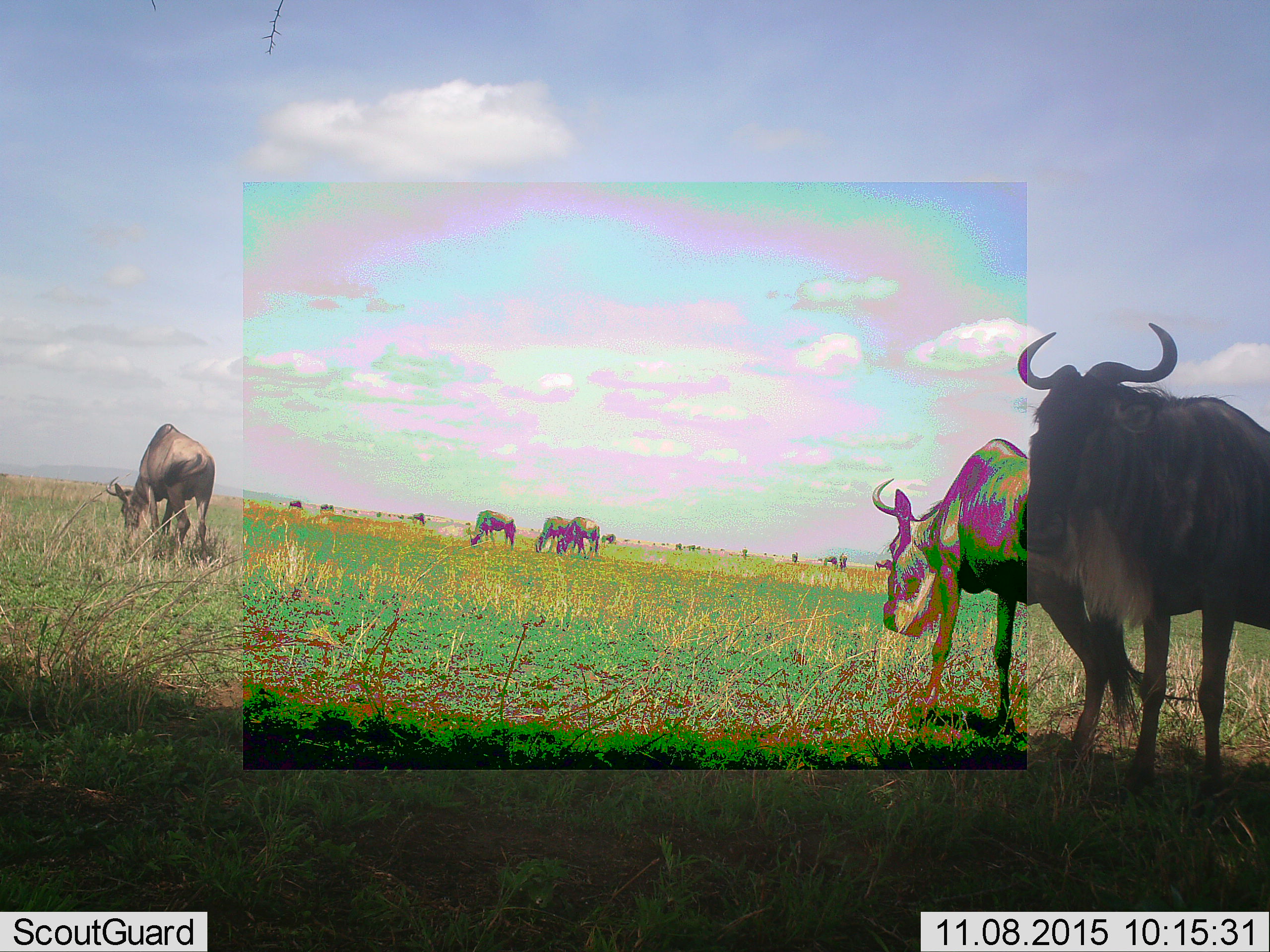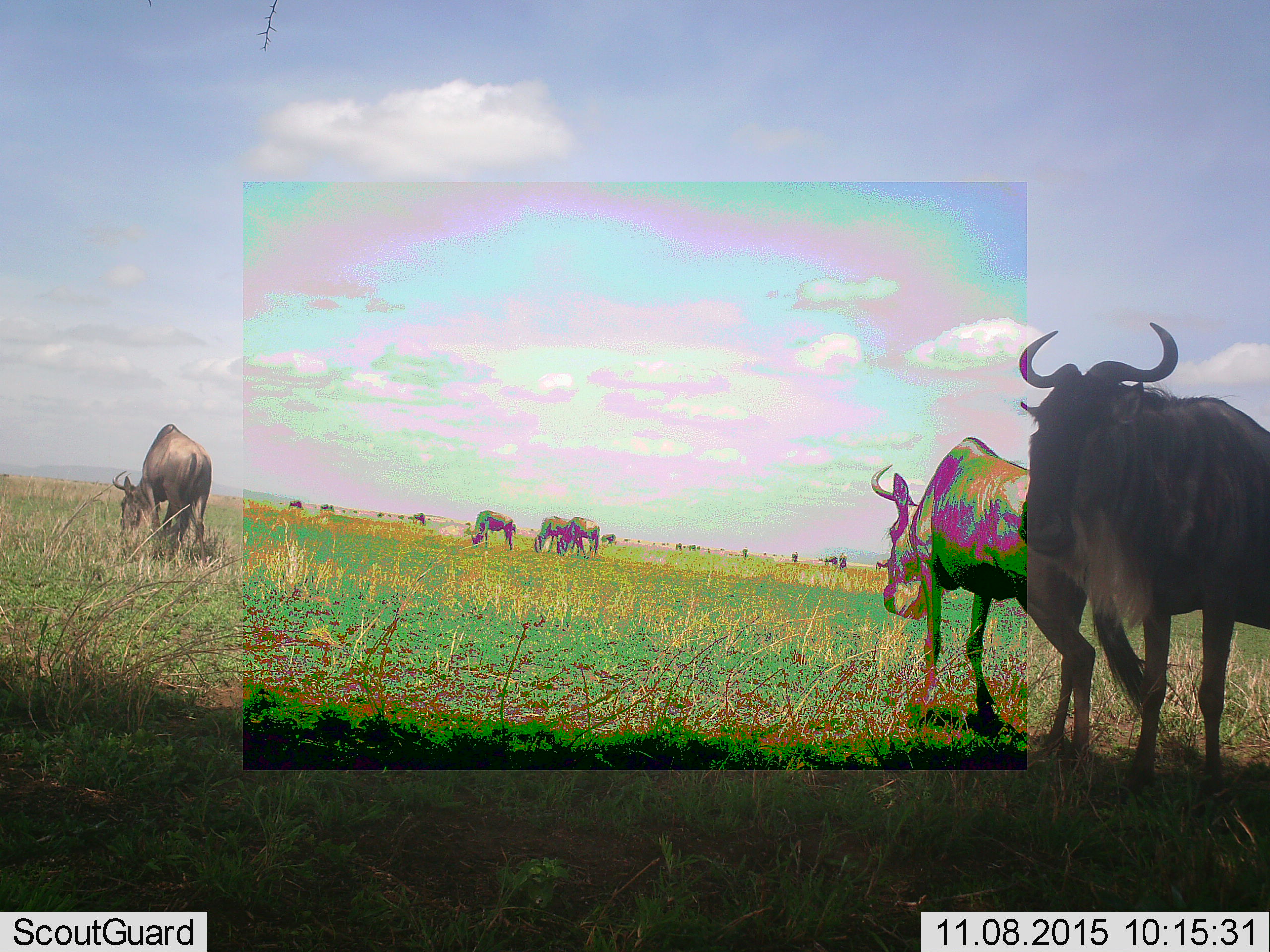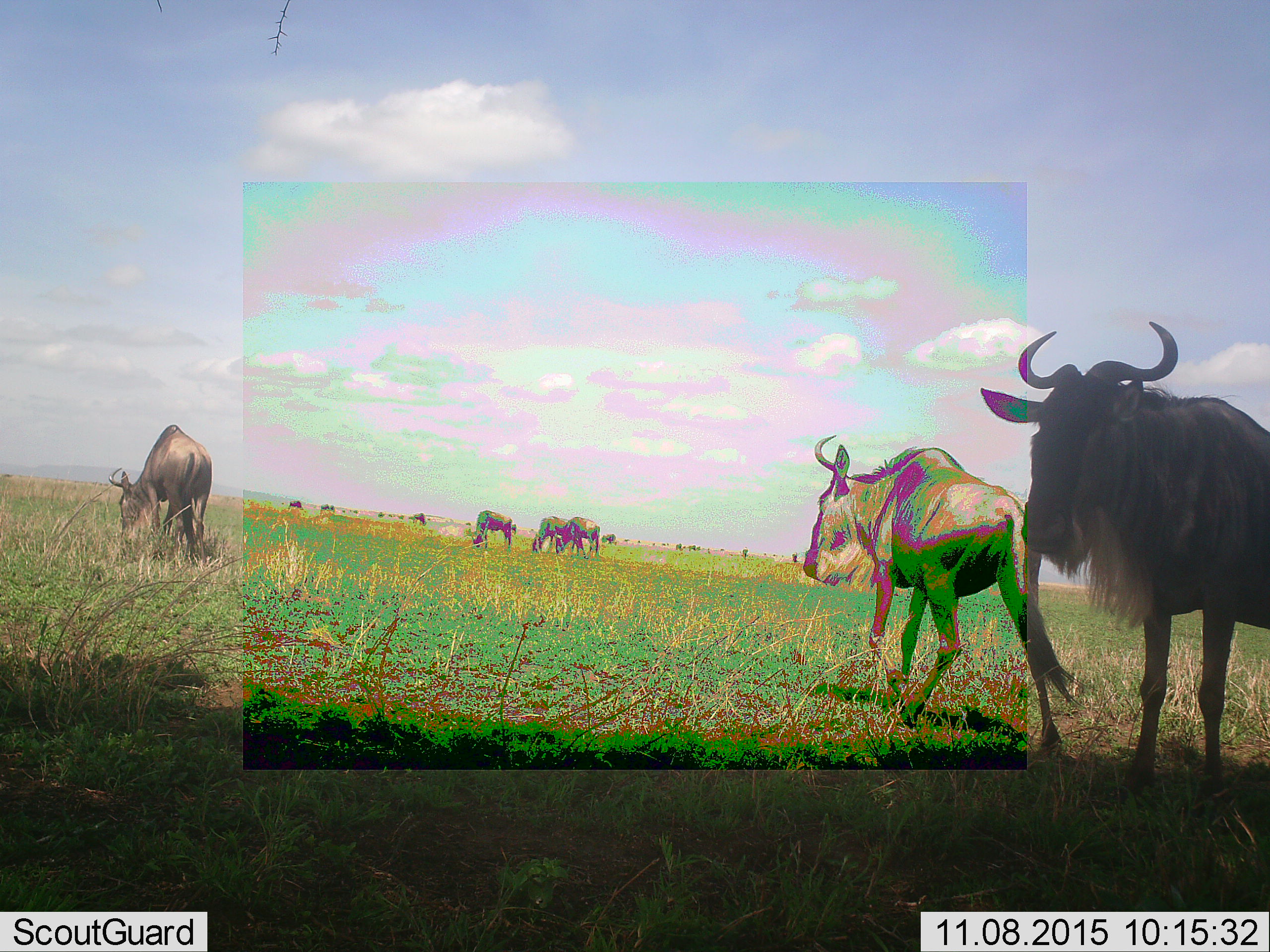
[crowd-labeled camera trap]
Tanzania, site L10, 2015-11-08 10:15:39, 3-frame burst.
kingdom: Animalia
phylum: Chordata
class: Mammalia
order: Artiodactyla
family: Bovidae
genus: Connochaetes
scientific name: Connochaetes taurinus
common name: blue wildebeest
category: wildebeest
Wildebeest (blue wildebeest) (Connochaetes taurinus), count 11-50. Behavior (volunteer vote fractions): standing 70%, resting 0%, moving 60%, interacting 0%. Young present (vote fraction): 0%. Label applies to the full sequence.